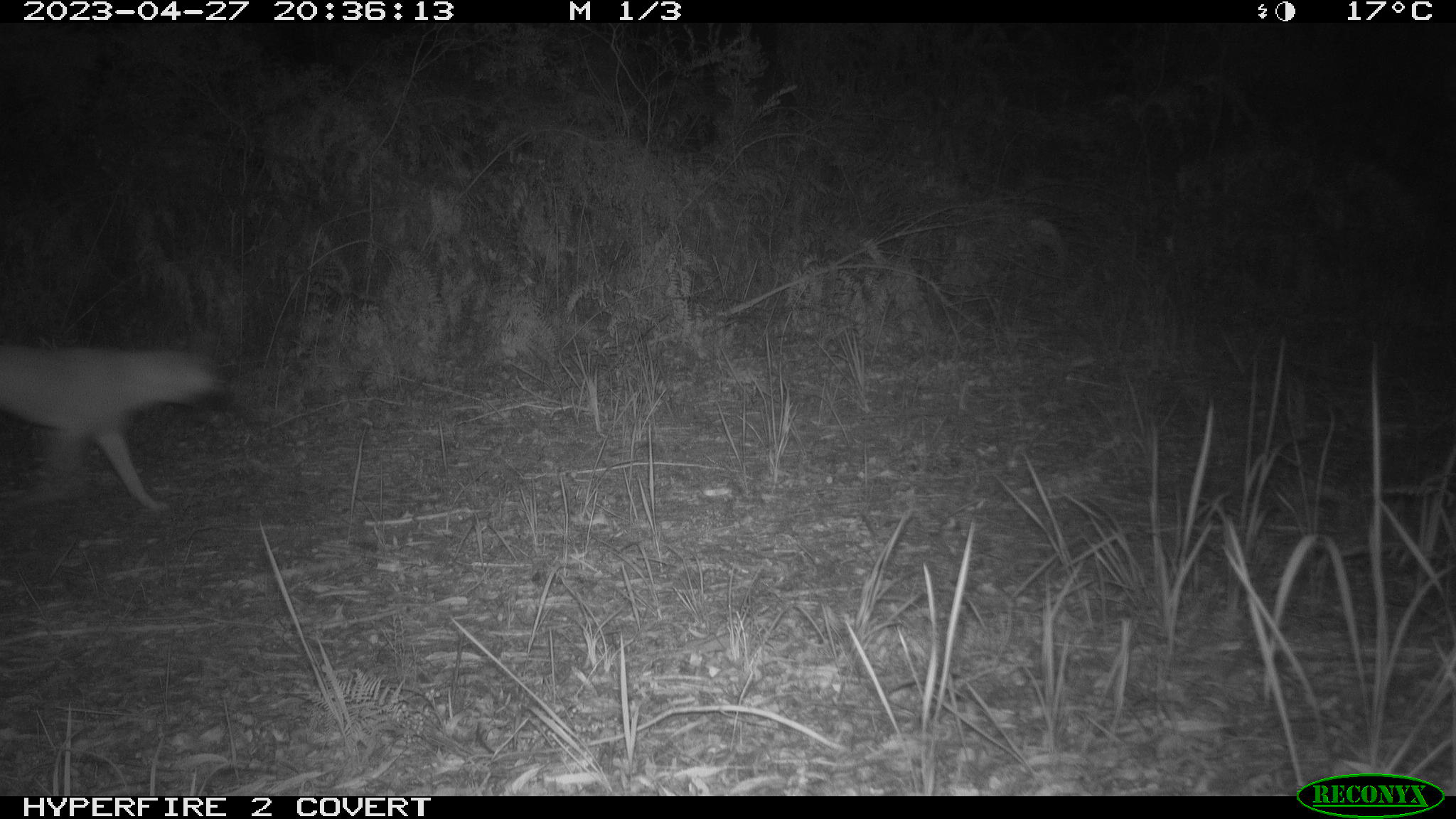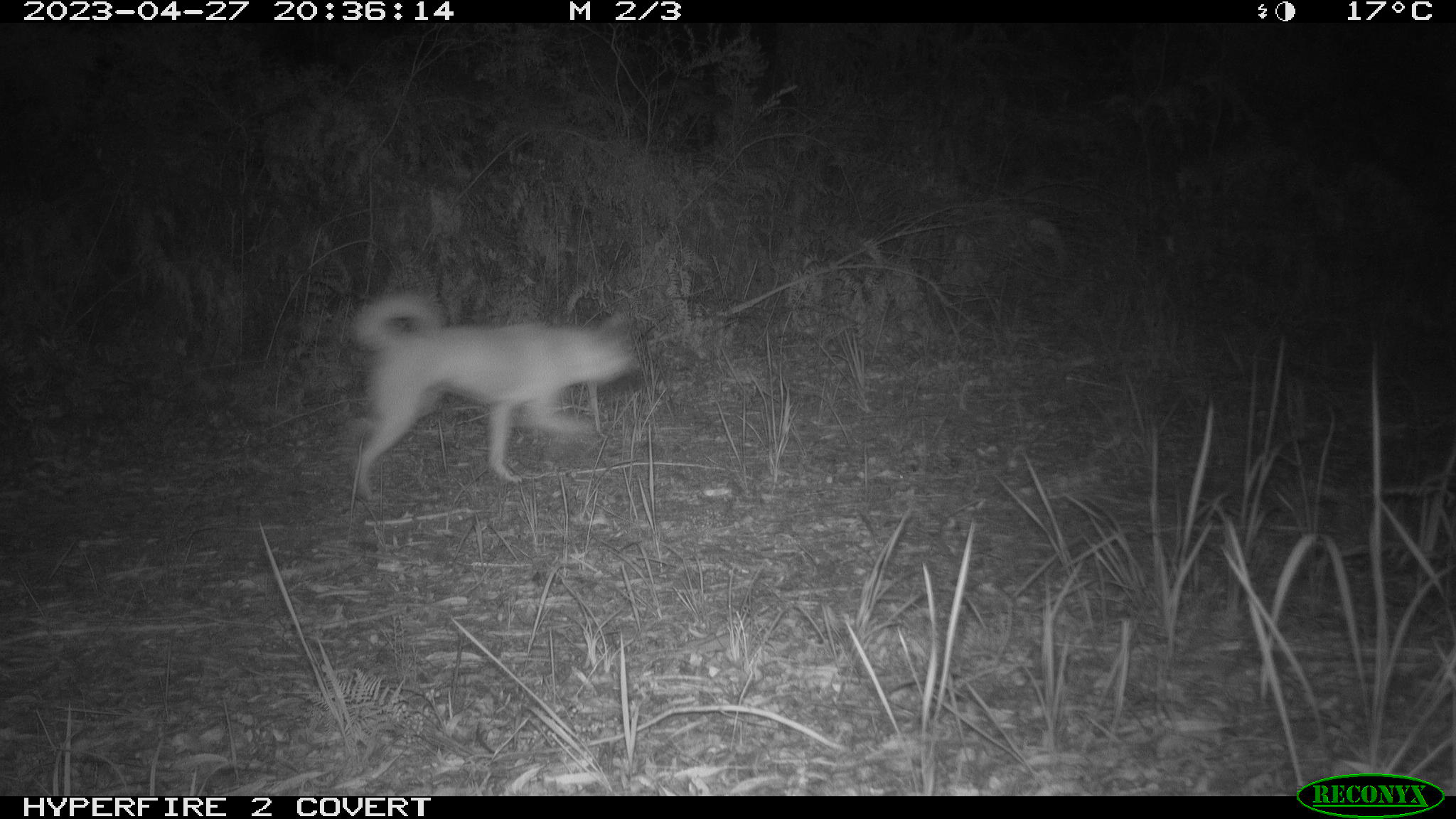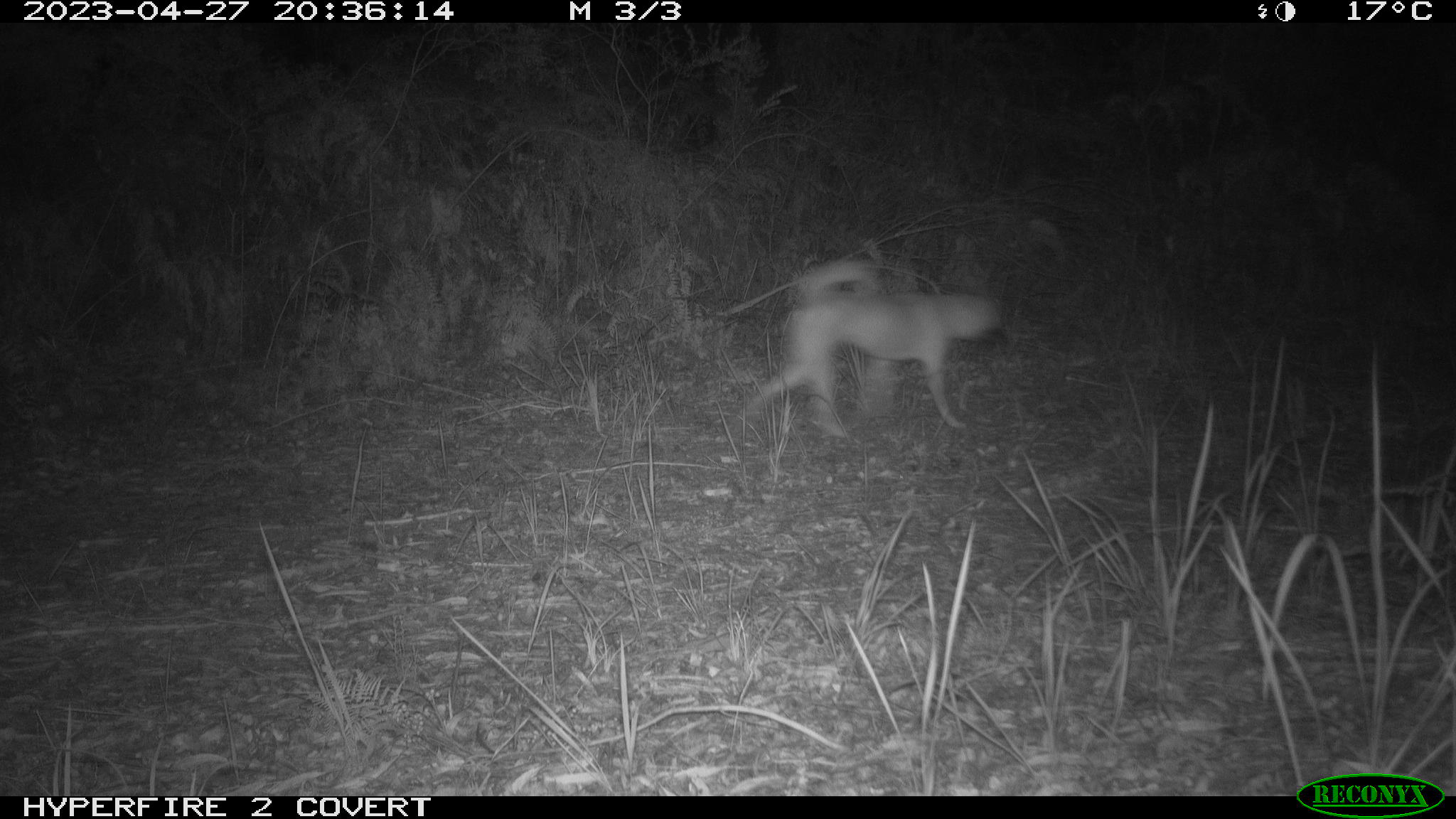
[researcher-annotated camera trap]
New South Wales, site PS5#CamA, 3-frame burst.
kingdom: Animalia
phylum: Chordata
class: Mammalia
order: Carnivora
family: Canidae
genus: Canis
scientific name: Canis familiaris dingo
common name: dingo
Dingo (Canis familiaris dingo).